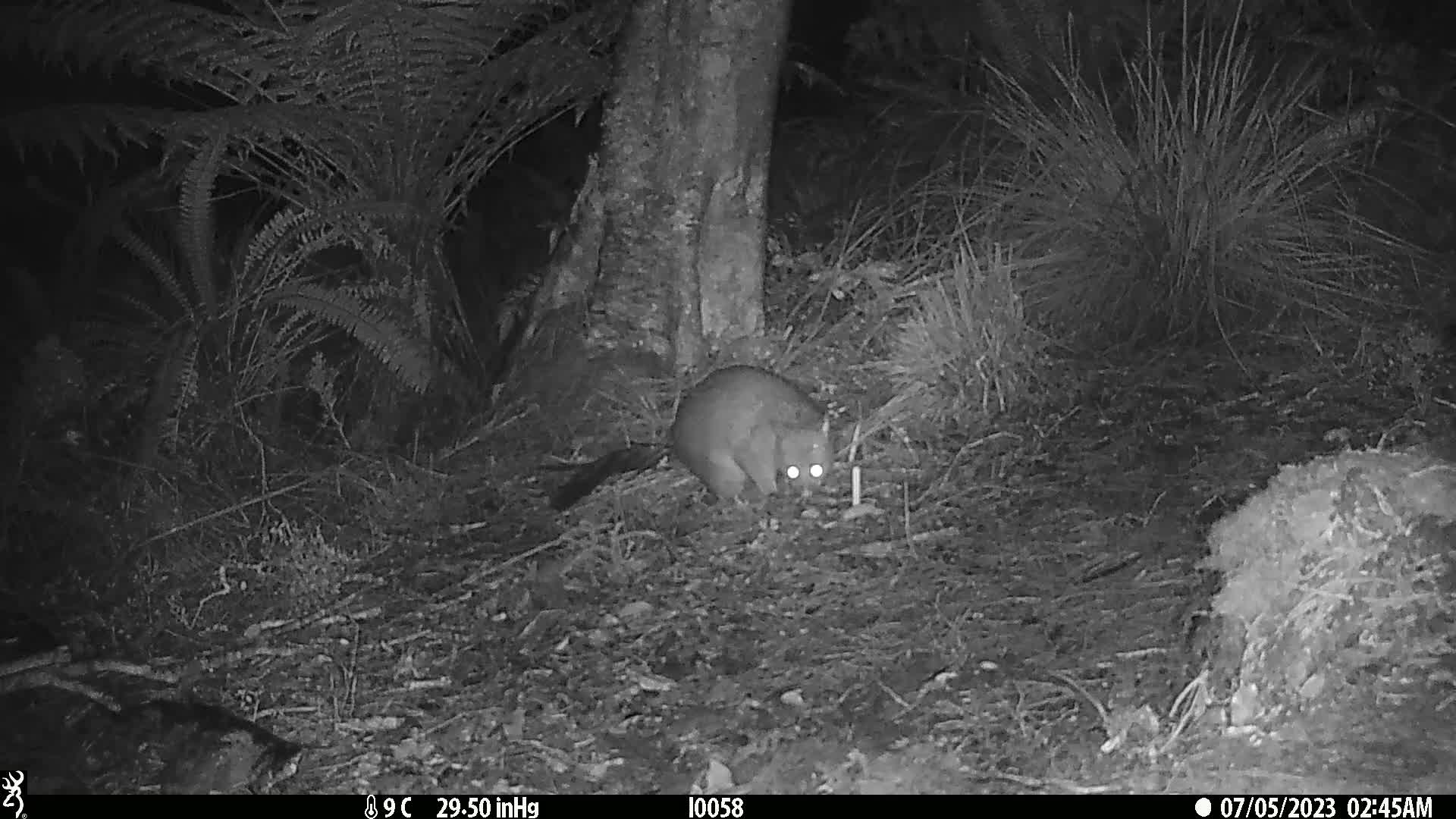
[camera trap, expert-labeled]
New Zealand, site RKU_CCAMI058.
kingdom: Animalia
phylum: Chordata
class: Mammalia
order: Diprotodontia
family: Phalangeridae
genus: Trichosurus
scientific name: Trichosurus vulpecula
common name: common brushtail possum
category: possum